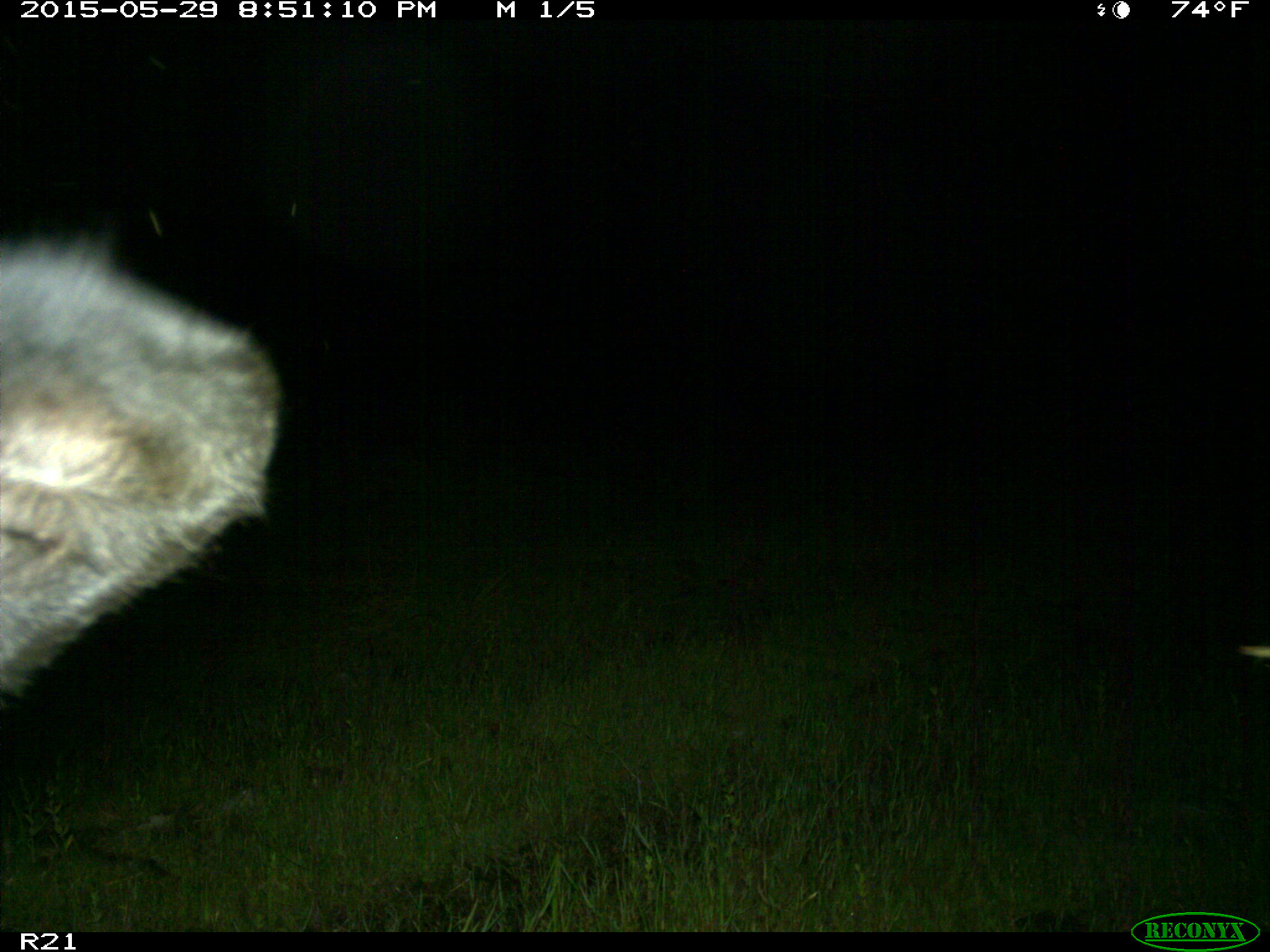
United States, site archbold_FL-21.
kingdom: Animalia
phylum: Chordata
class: Mammalia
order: Artiodactyla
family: Bovidae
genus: Bos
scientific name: Bos taurus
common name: domestic cow